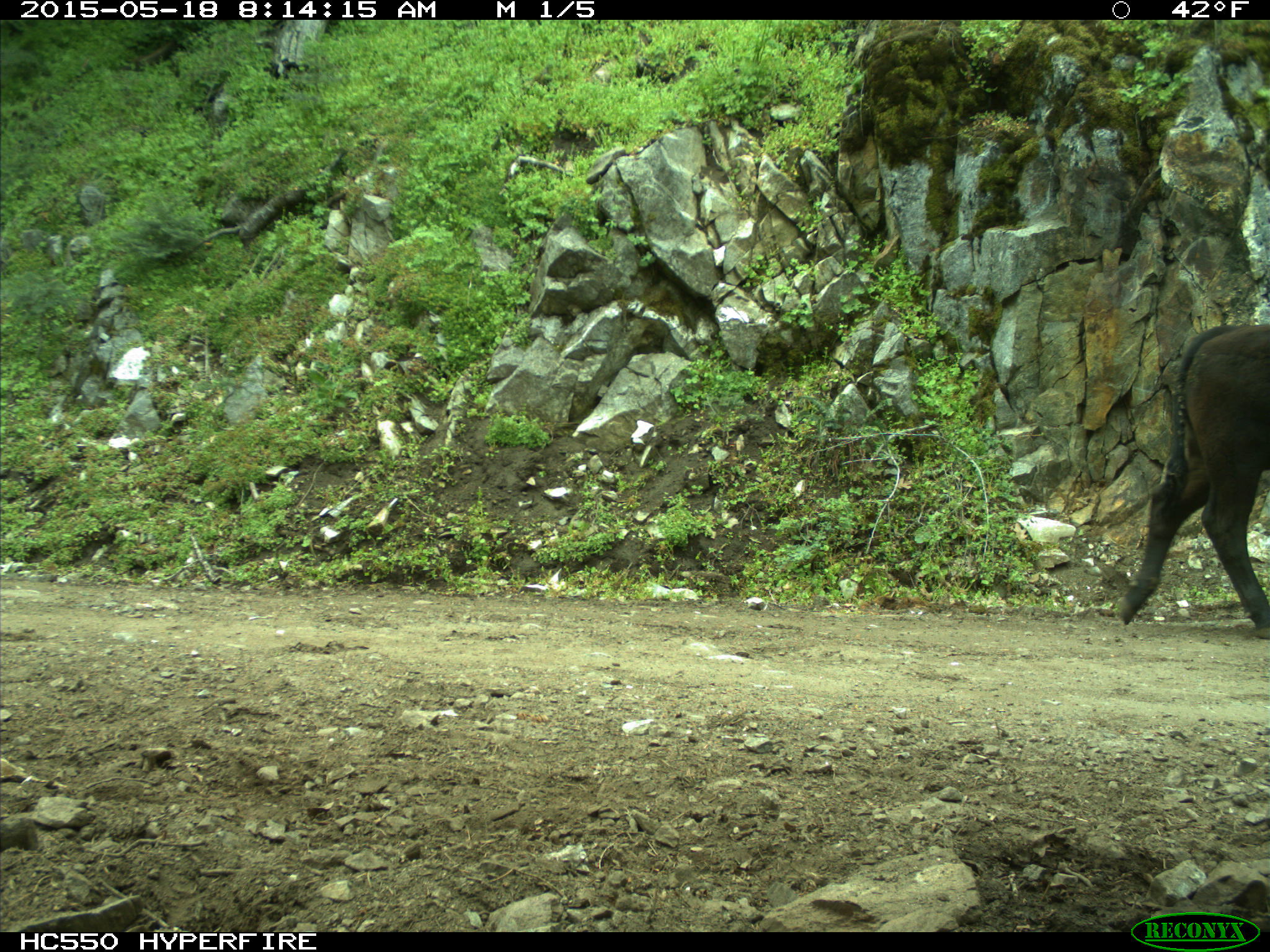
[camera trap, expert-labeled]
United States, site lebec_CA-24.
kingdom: Animalia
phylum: Chordata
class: Mammalia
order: Artiodactyla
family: Bovidae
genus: Bos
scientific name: Bos taurus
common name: domestic cow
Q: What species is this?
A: Bos taurus (domestic cow).